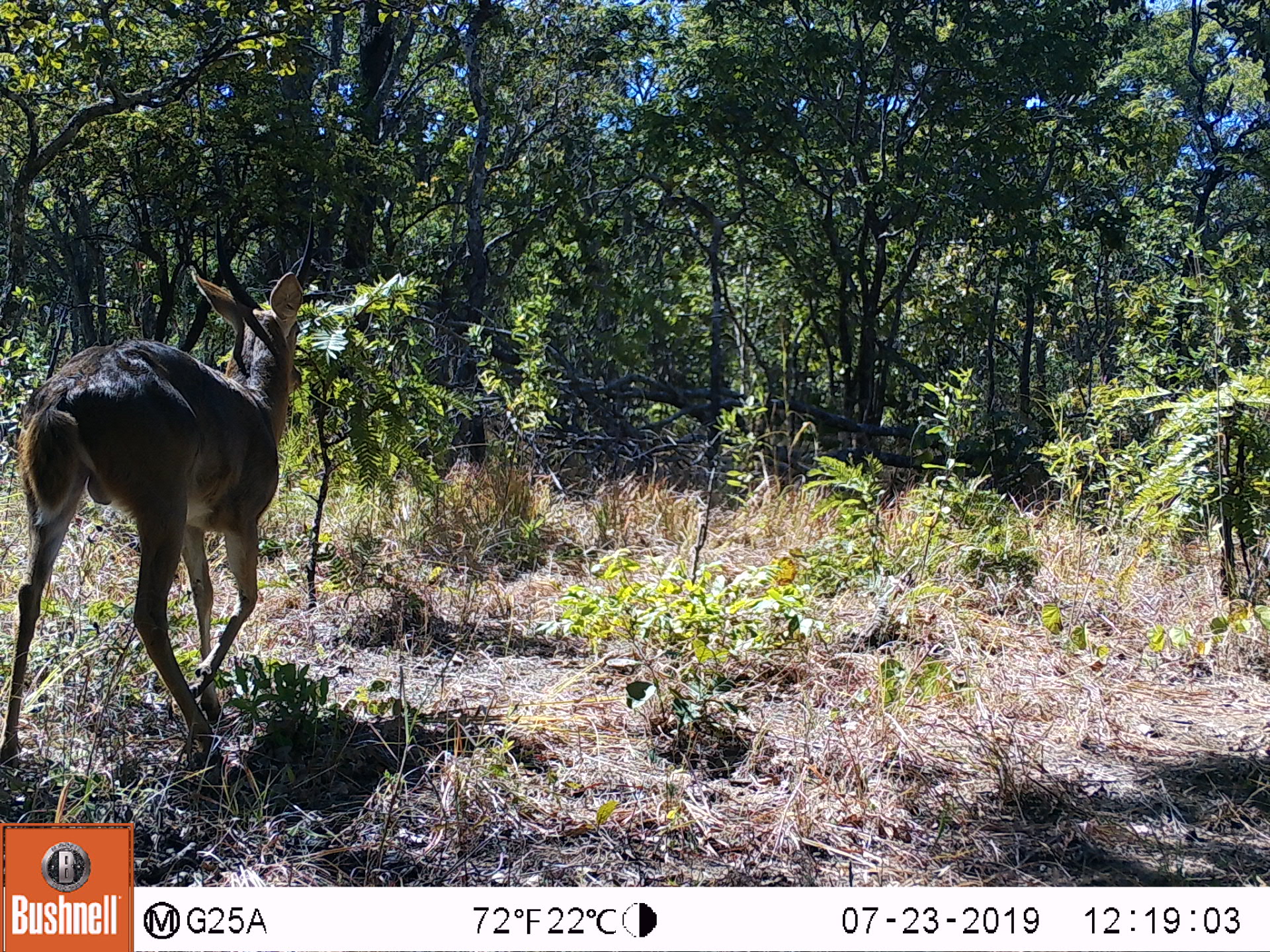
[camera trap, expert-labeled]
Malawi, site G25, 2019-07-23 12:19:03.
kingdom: Animalia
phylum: Chordata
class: Mammalia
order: Artiodactyla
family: Bovidae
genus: Redunca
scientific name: Redunca arundinum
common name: southern reedbuck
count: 1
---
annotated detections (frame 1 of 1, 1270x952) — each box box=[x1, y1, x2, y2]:
southern reedbuck: box=[0, 199, 319, 774]